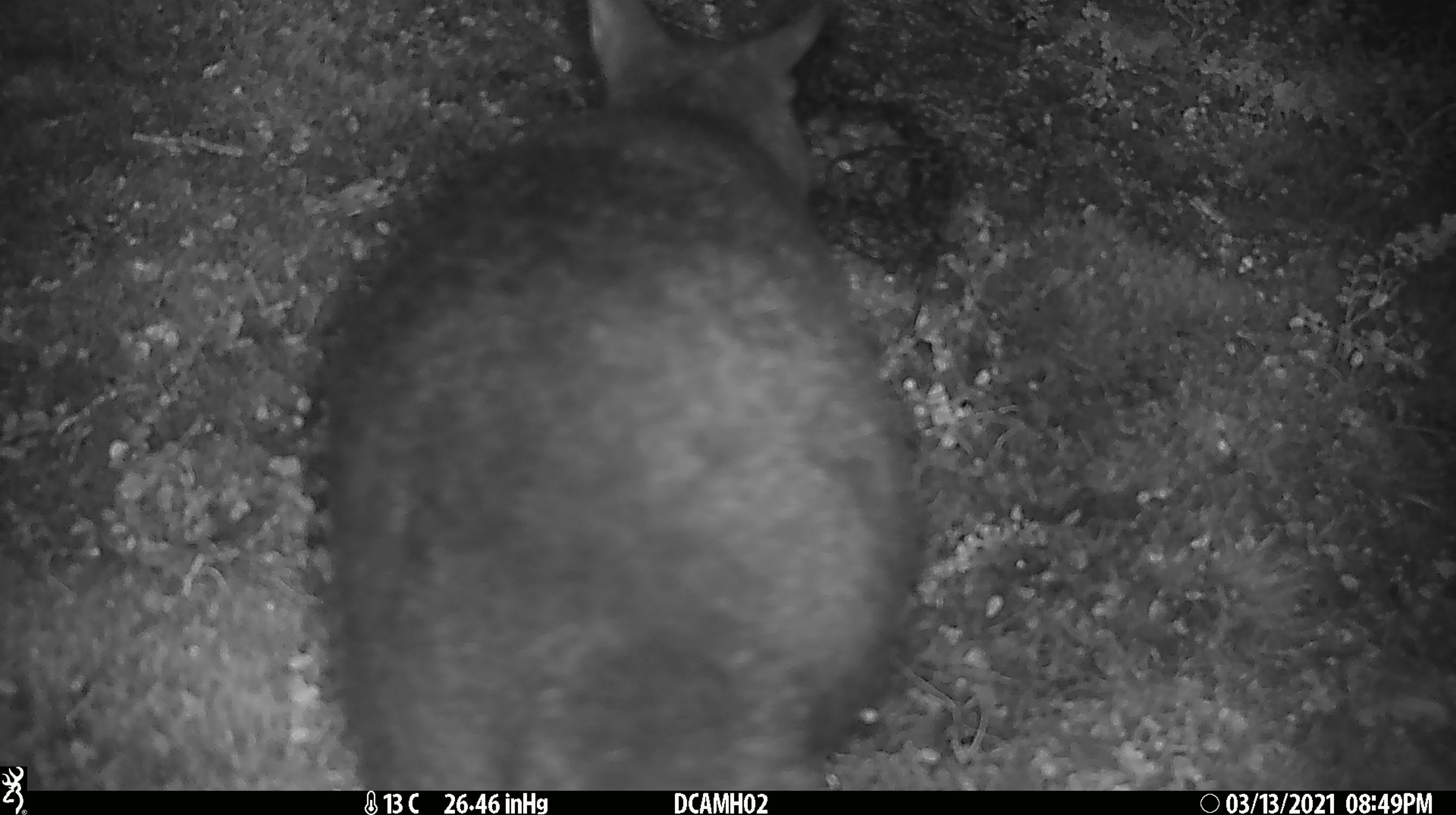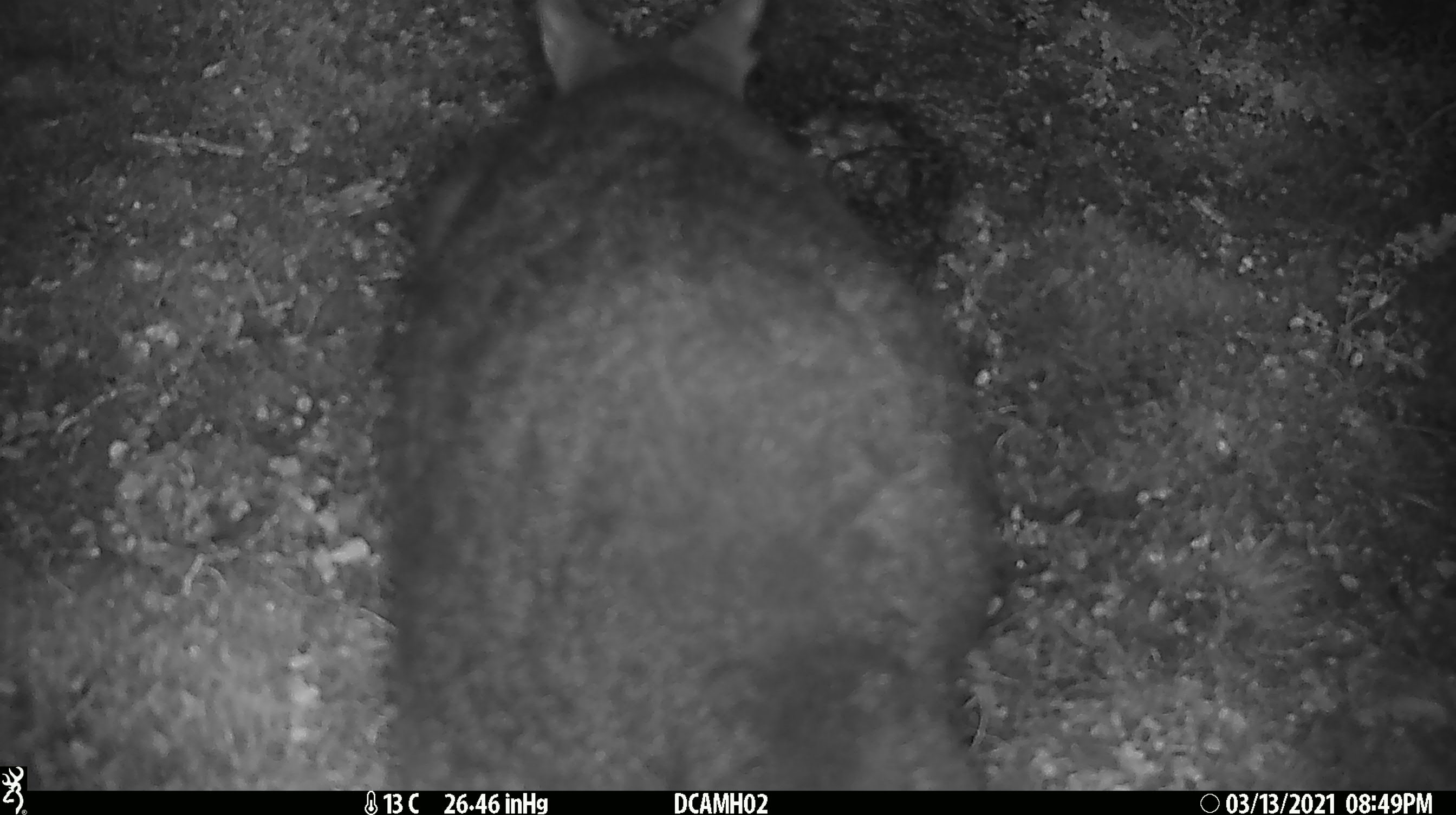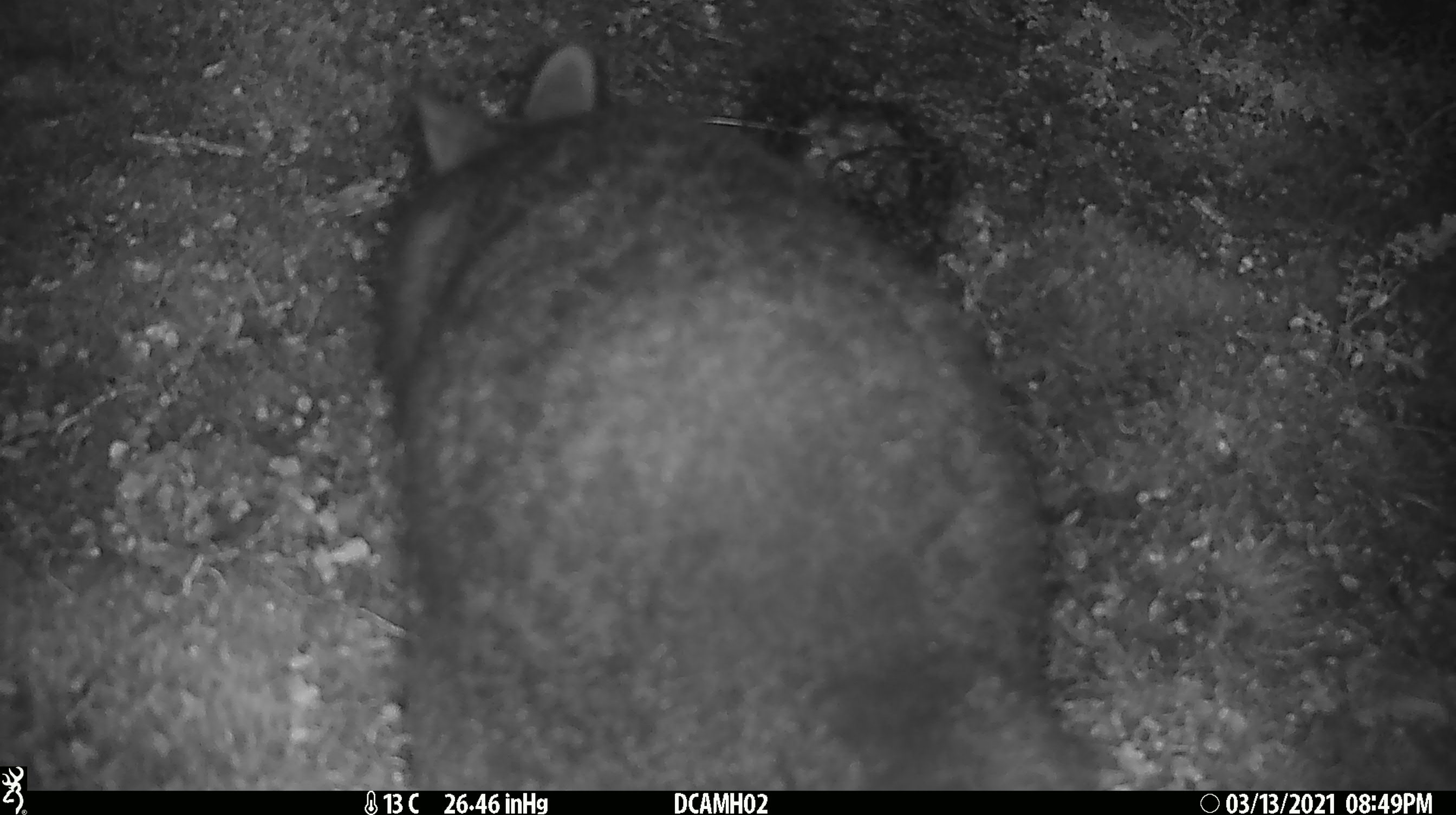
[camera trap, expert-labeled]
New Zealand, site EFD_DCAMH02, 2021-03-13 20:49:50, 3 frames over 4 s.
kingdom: Animalia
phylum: Chordata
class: Mammalia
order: Diprotodontia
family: Phalangeridae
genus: Trichosurus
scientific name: Trichosurus vulpecula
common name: common brushtail possum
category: possum